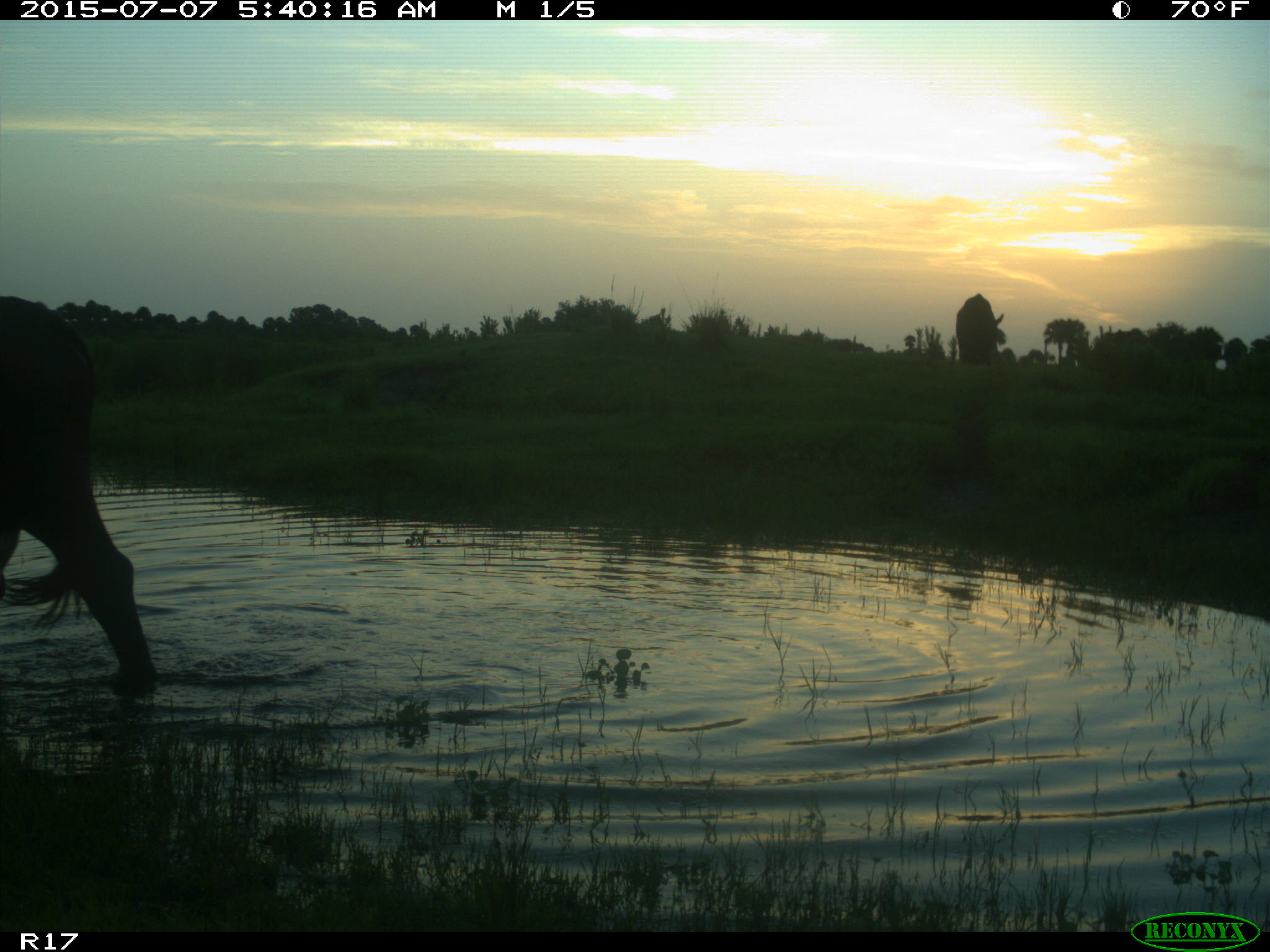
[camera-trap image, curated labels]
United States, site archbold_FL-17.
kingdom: Animalia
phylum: Chordata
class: Mammalia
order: Artiodactyla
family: Bovidae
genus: Bos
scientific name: Bos taurus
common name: domestic cow